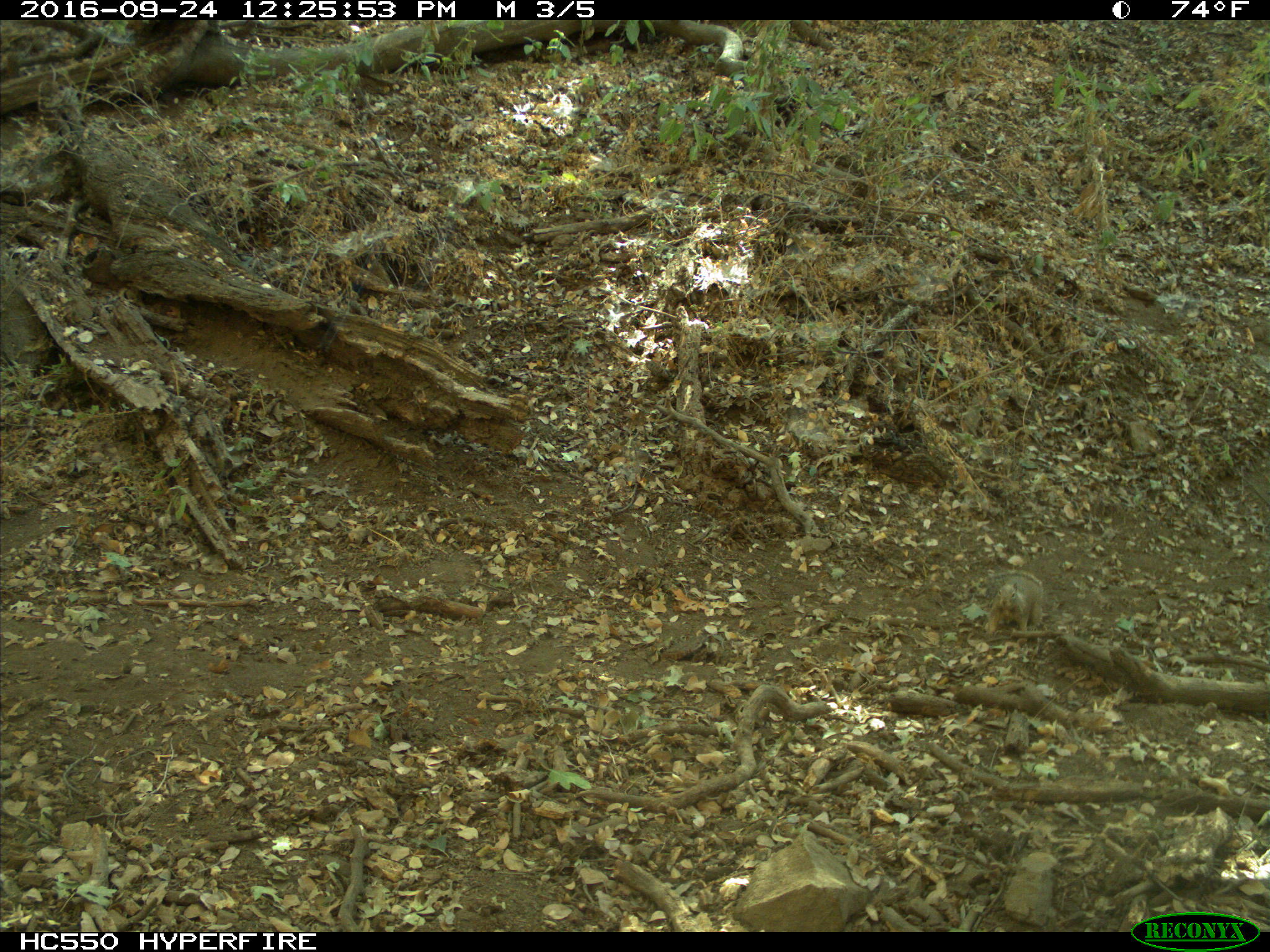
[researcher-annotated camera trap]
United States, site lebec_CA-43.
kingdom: Animalia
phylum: Chordata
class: Mammalia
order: Rodentia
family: Sciuridae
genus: Otospermophilus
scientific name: Otospermophilus beecheyi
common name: california ground squirrel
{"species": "Otospermophilus beecheyi (california ground squirrel)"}